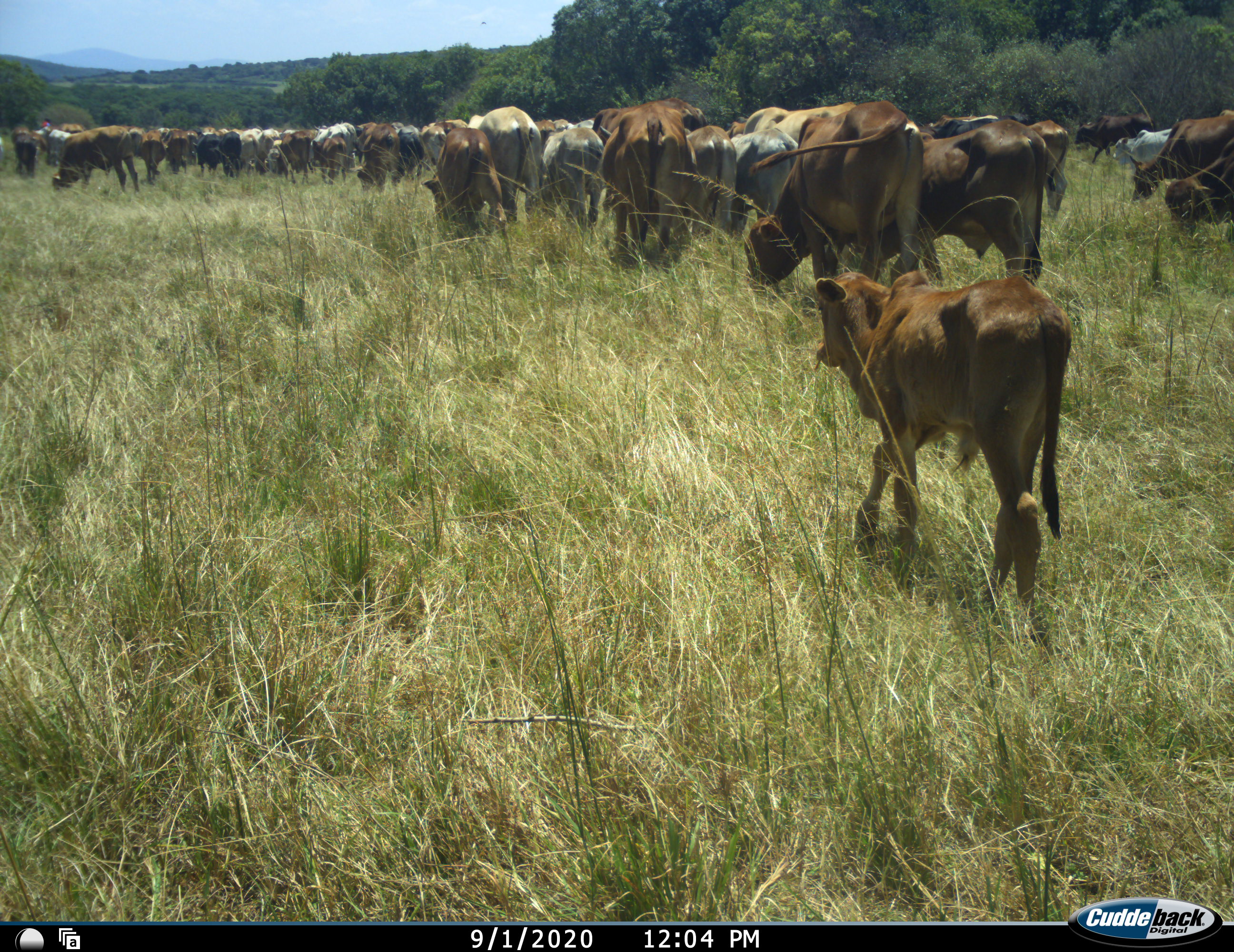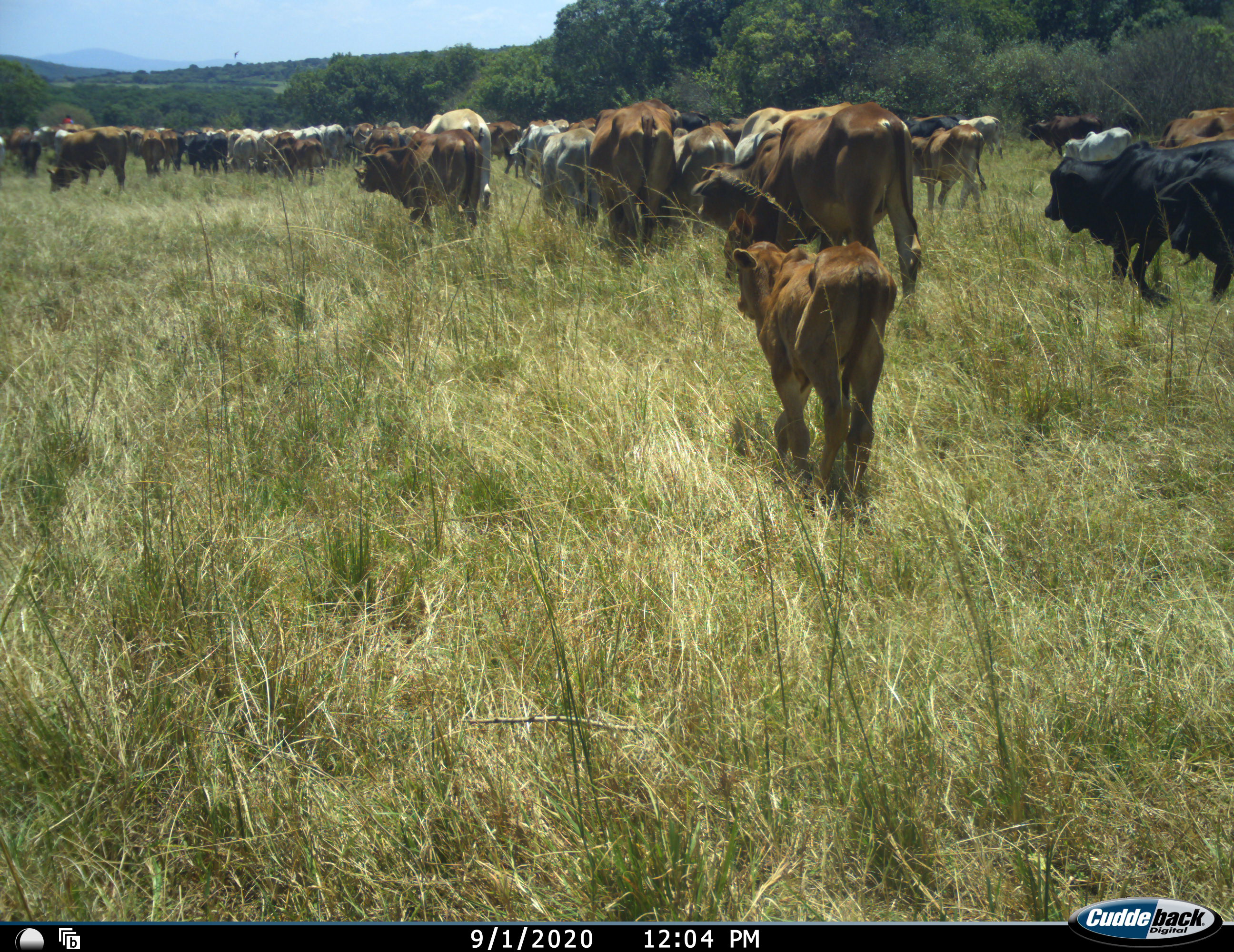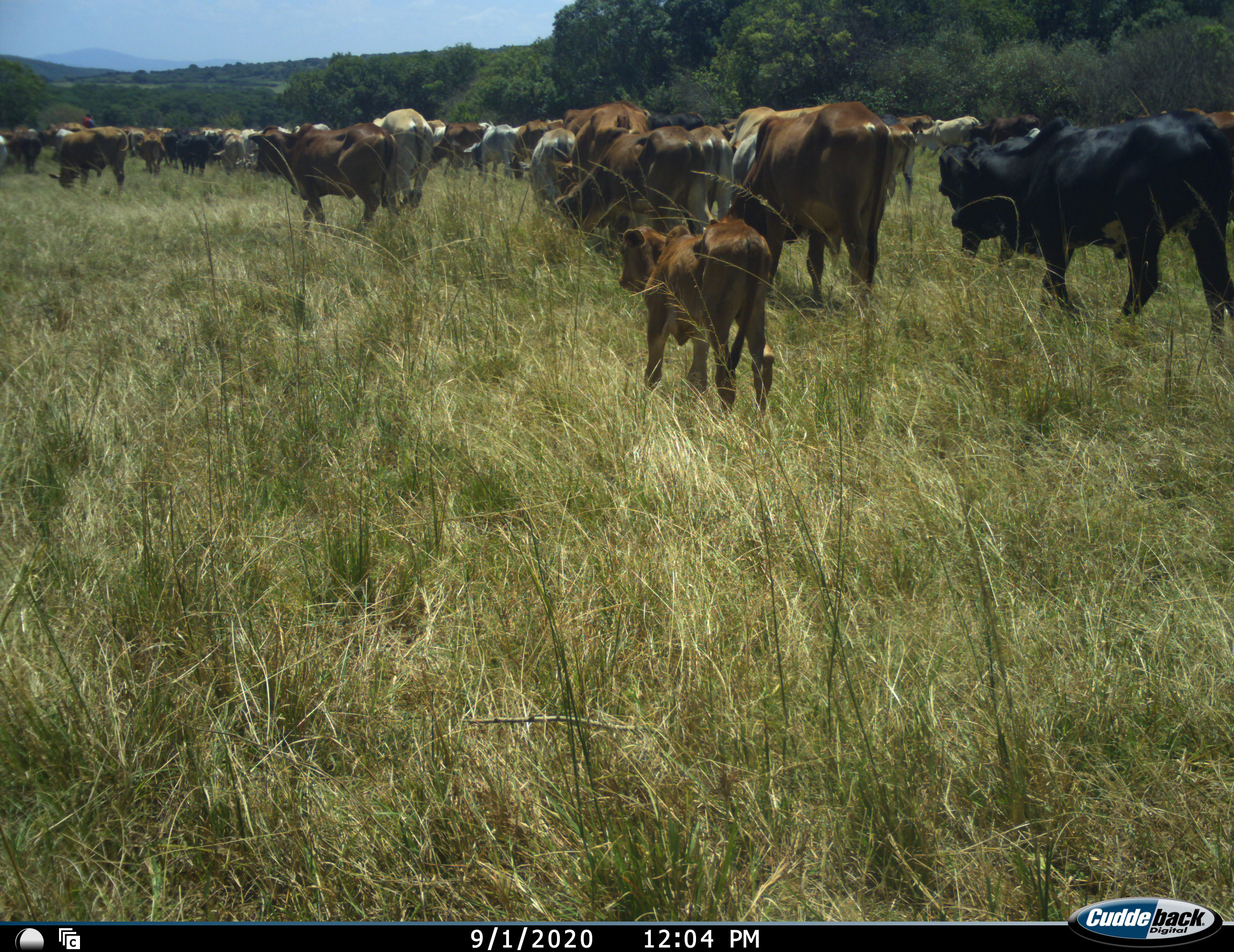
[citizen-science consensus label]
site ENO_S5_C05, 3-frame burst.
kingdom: Animalia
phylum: Chordata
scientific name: Vertebrata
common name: domestic animal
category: domesticanimal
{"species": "domesticanimal (domestic animal) (Vertebrata)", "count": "51+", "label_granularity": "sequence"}